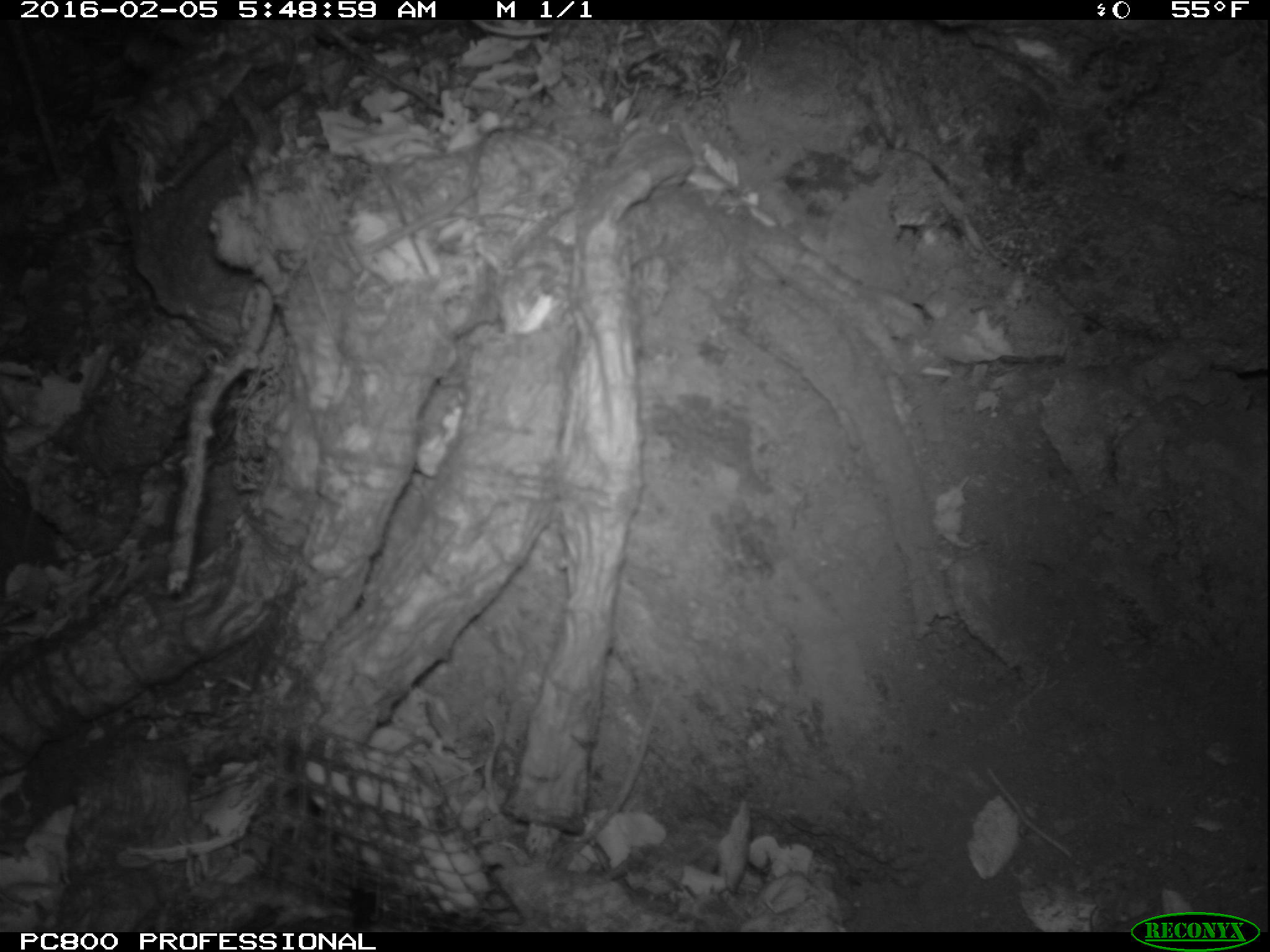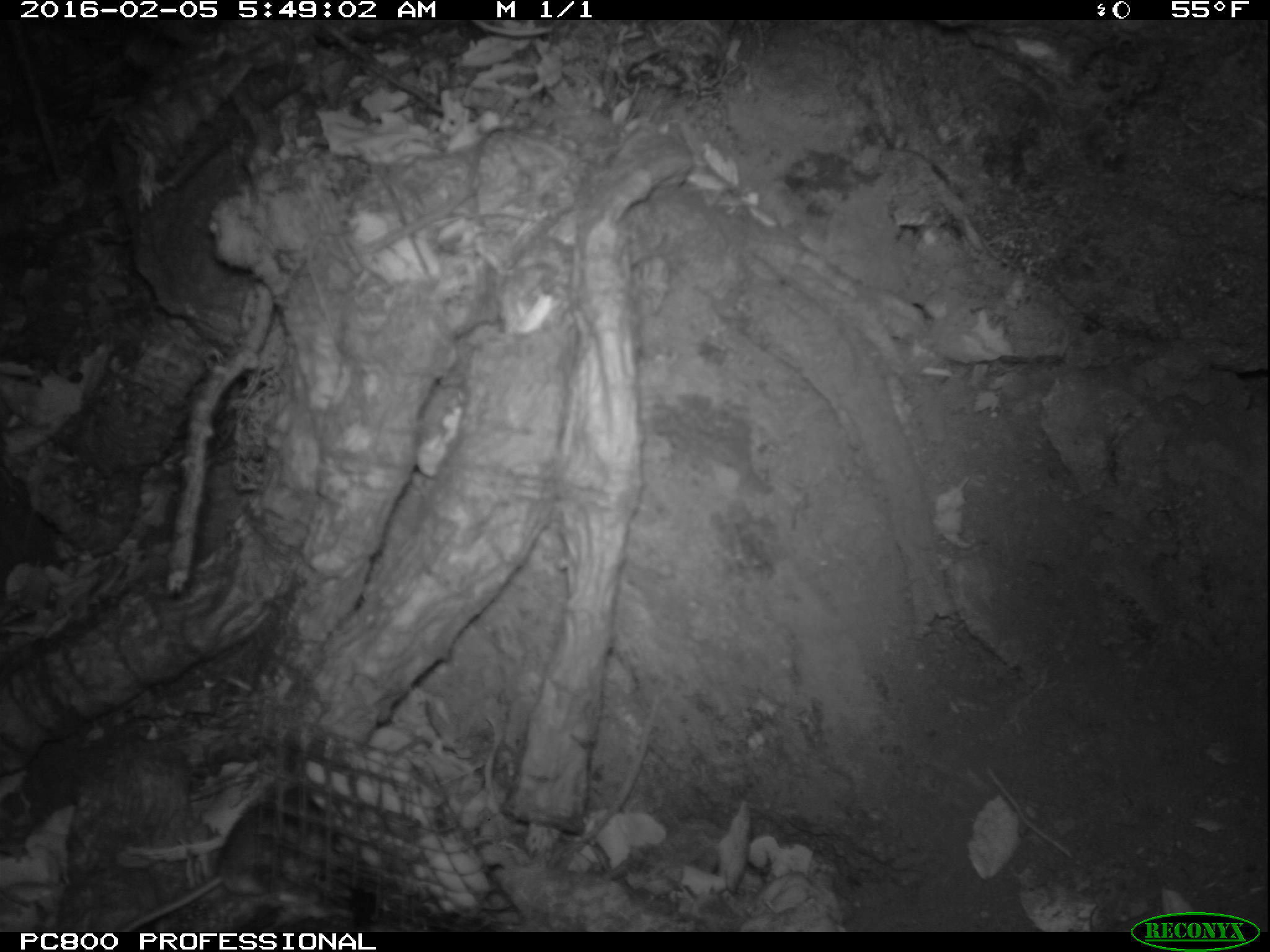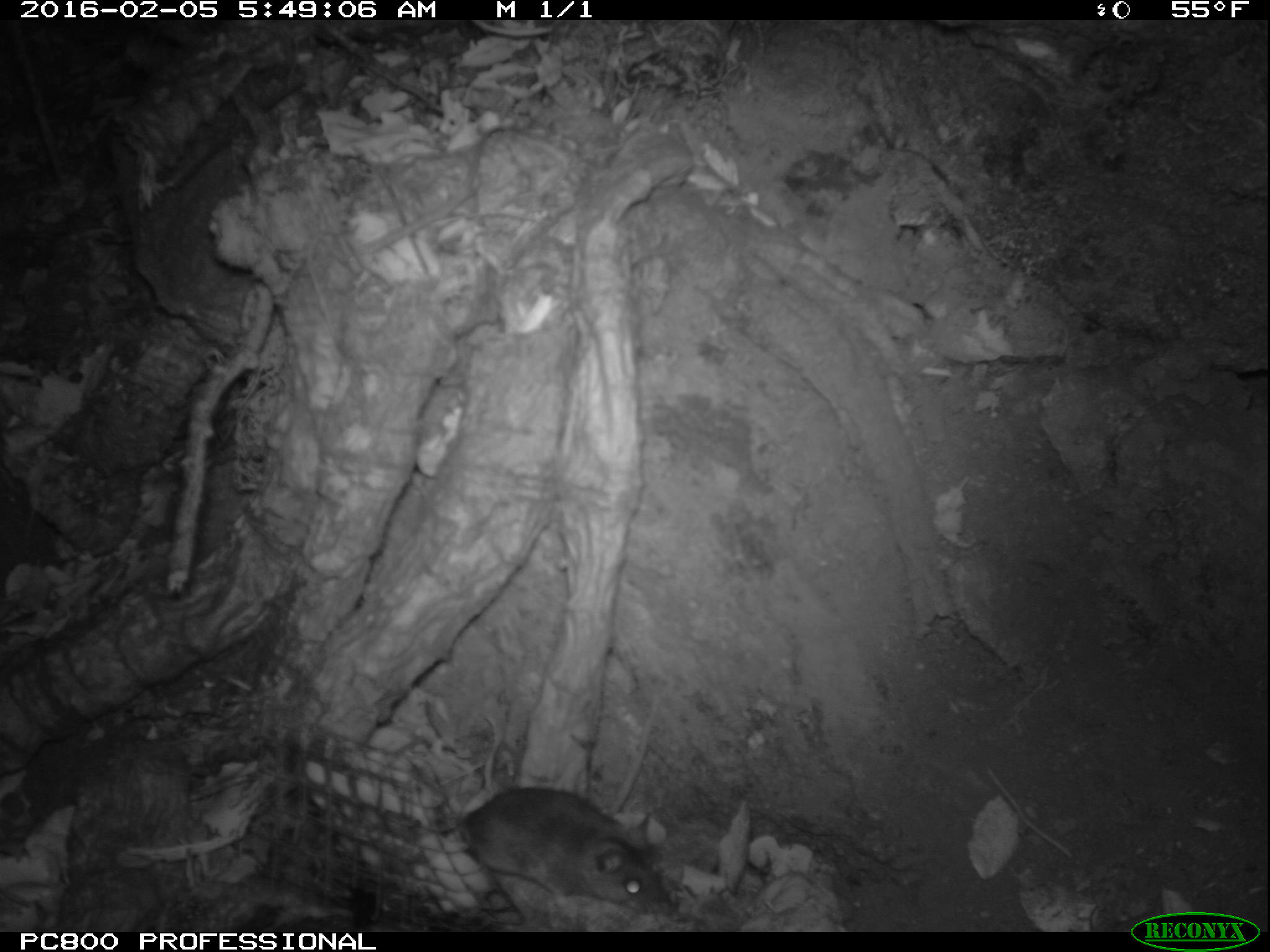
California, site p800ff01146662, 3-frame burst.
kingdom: Animalia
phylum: Chordata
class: Mammalia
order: Rodentia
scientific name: Rodentia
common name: rodent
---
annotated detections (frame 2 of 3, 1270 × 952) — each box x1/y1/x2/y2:
rodent: 118/778/340/931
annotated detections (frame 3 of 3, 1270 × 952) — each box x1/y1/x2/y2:
rodent: 454/711/676/918